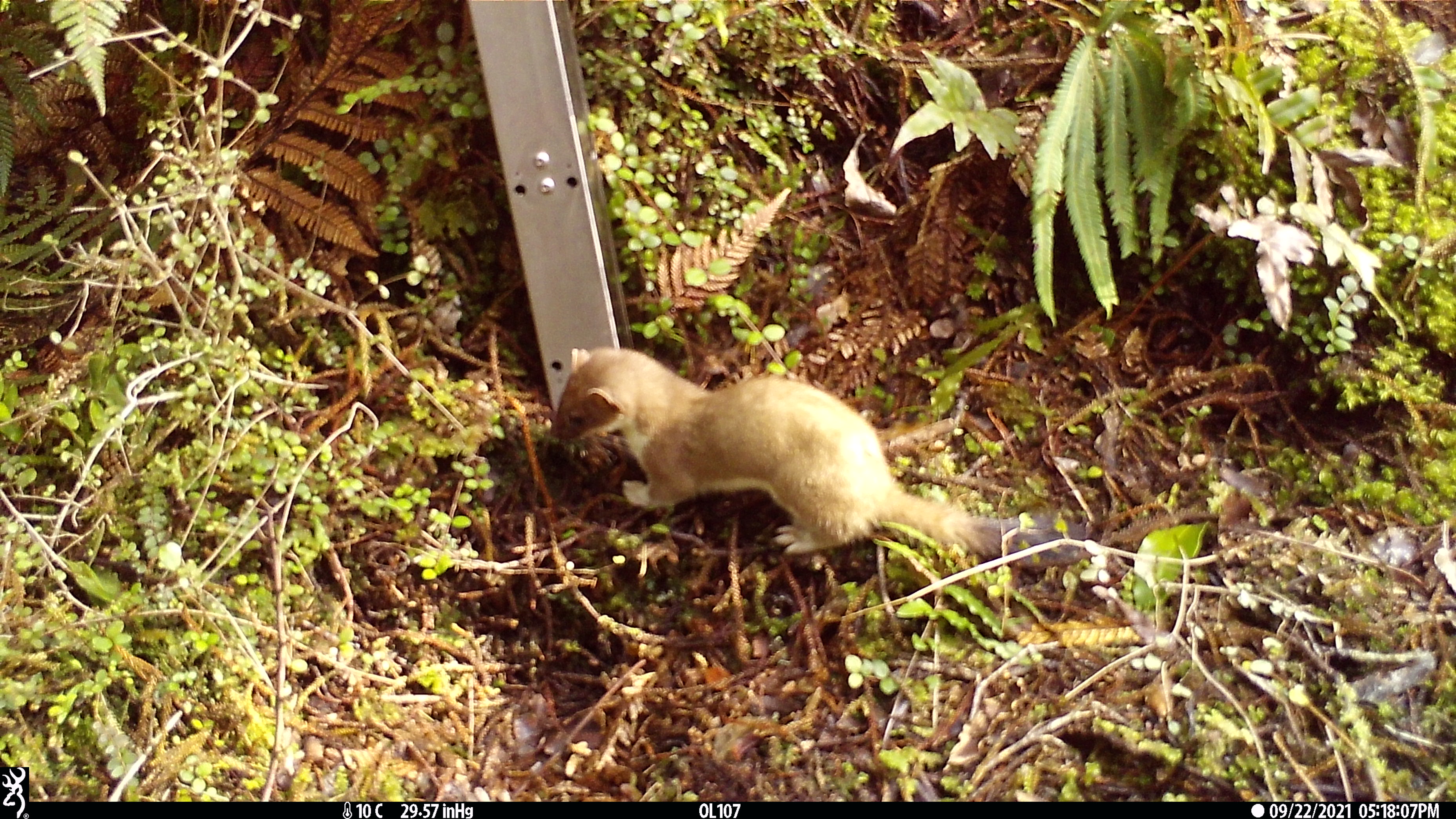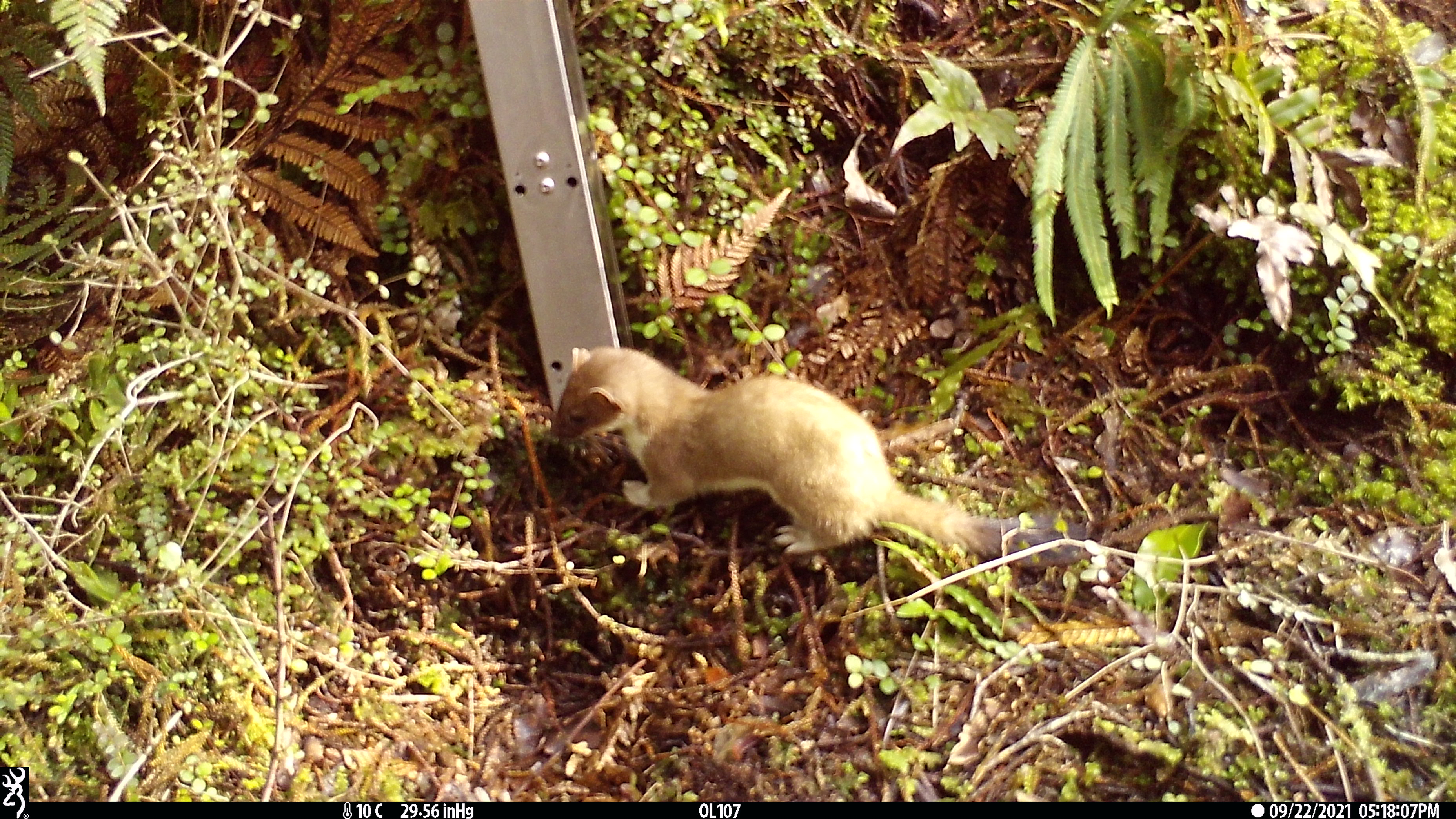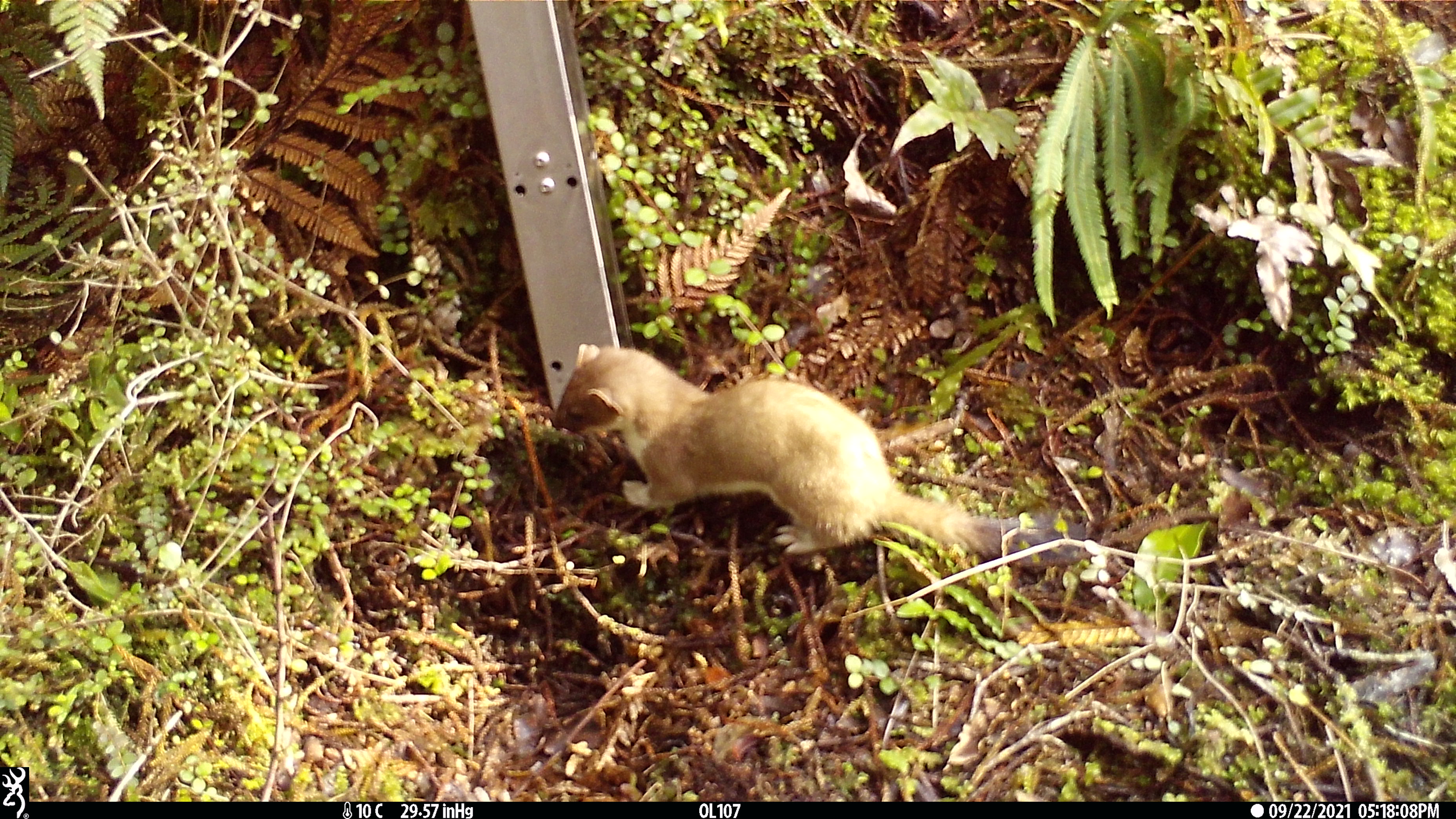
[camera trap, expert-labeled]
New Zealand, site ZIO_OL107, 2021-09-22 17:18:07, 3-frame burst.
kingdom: Animalia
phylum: Chordata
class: Mammalia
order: Carnivora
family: Mustelidae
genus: Mustela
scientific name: Mustela erminea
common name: stoat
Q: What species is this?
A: Stoat (Mustela erminea).